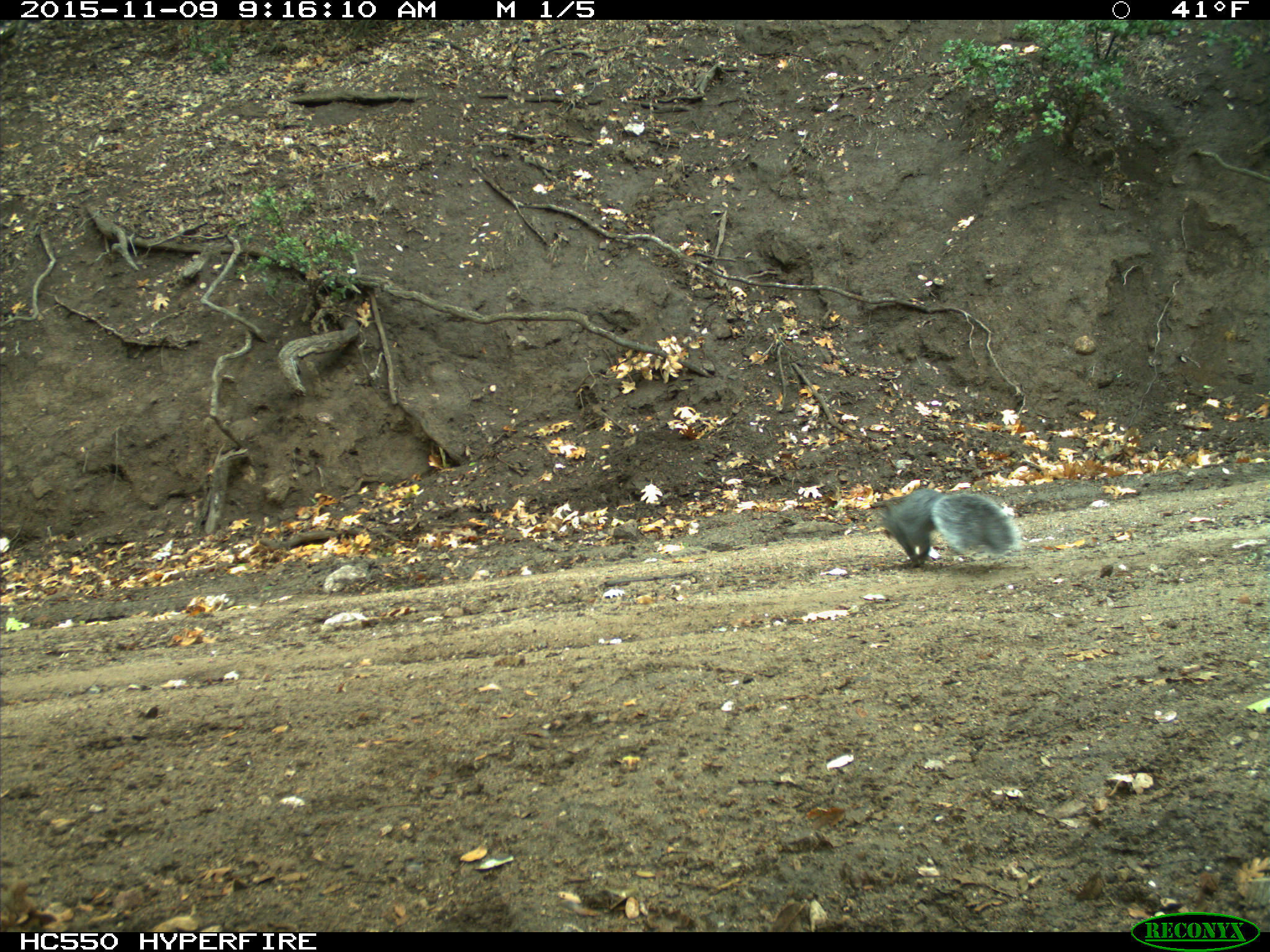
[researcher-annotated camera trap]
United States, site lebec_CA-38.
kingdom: Animalia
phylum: Chordata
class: Mammalia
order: Rodentia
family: Sciuridae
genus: Sciurus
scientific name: Sciurus carolinensis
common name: eastern gray squirrel